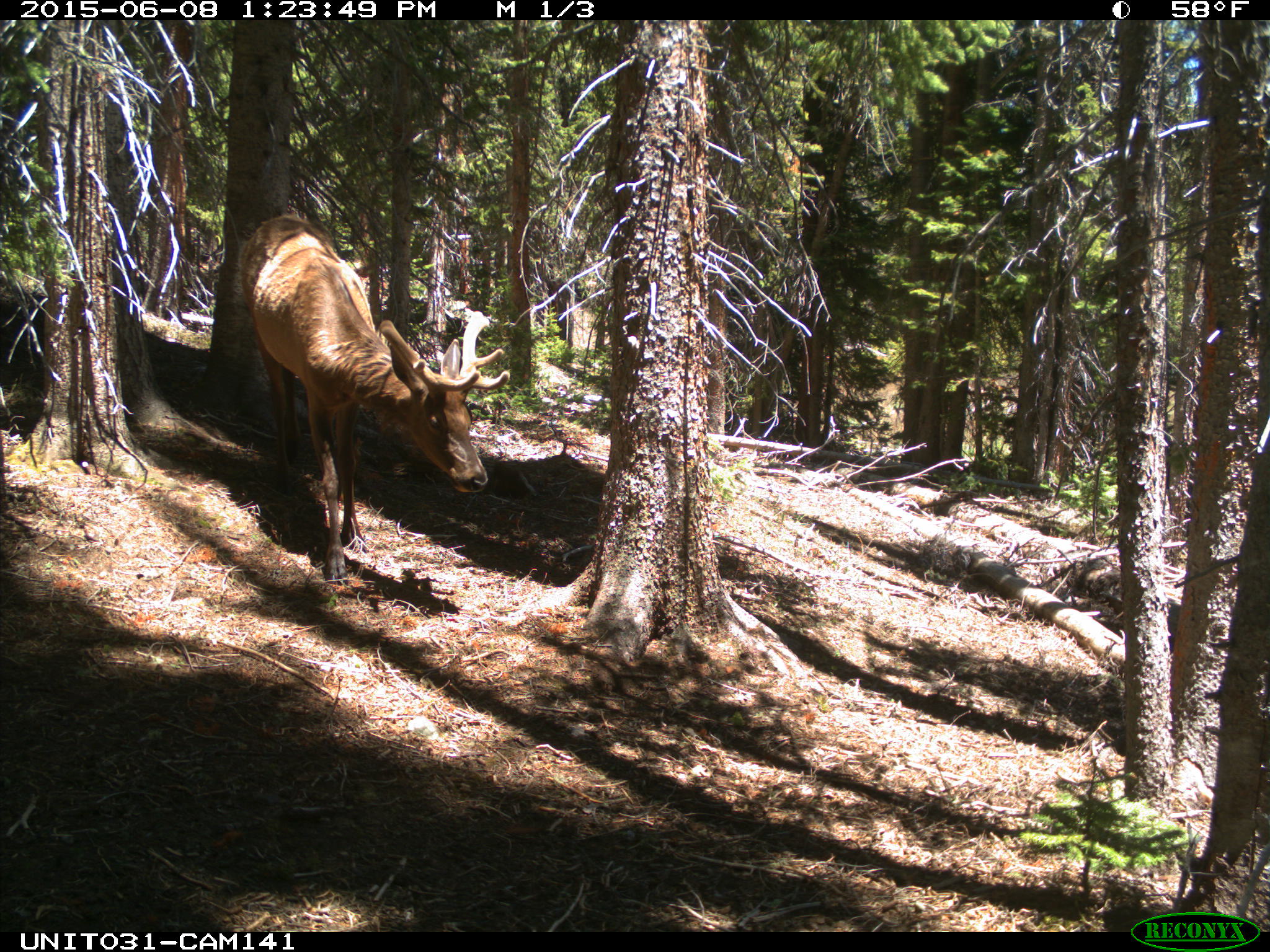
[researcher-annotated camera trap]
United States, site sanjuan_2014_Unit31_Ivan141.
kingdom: Animalia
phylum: Chordata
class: Mammalia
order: Artiodactyla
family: Cervidae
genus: Cervus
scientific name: Cervus elaphus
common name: red deer